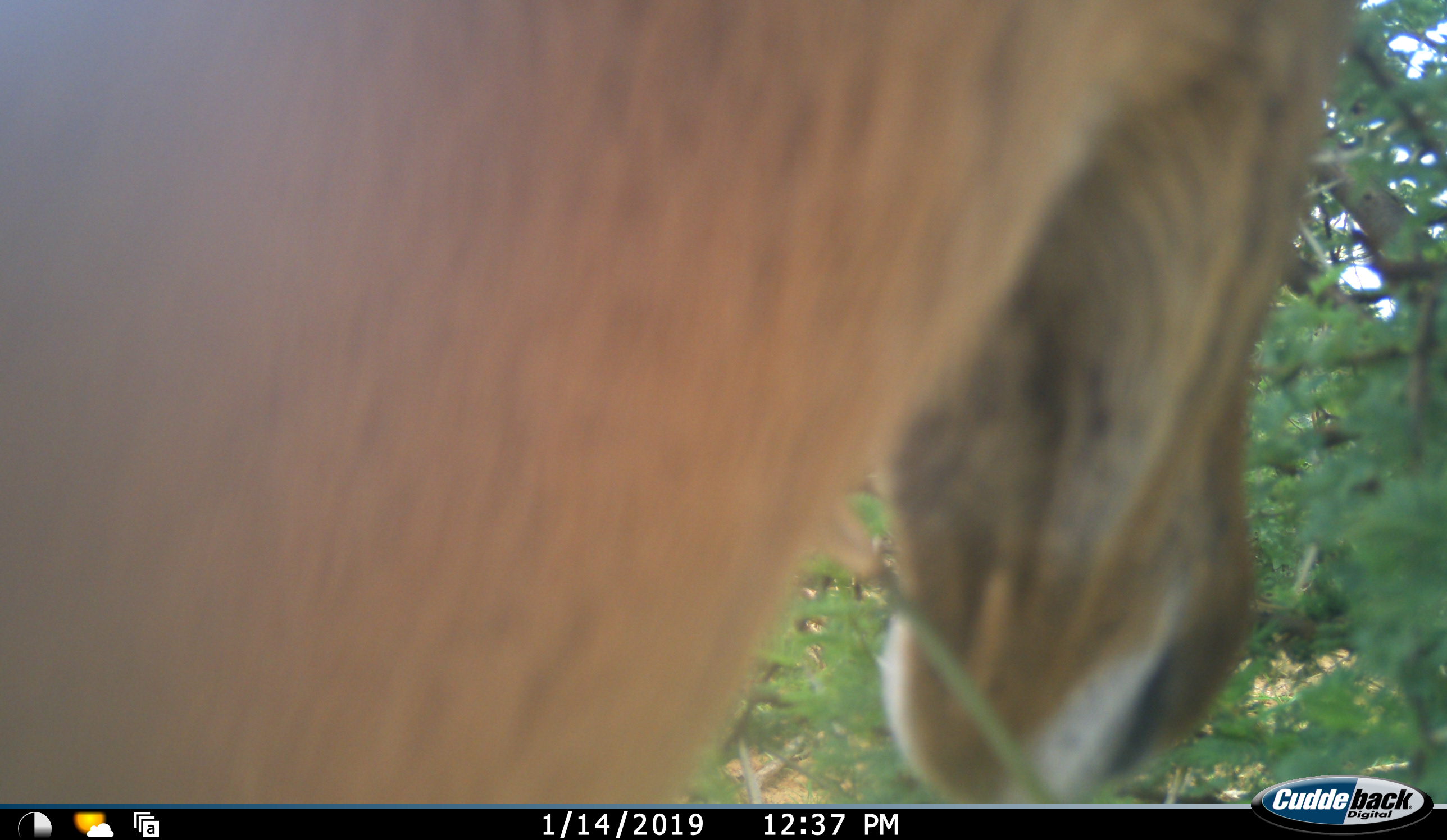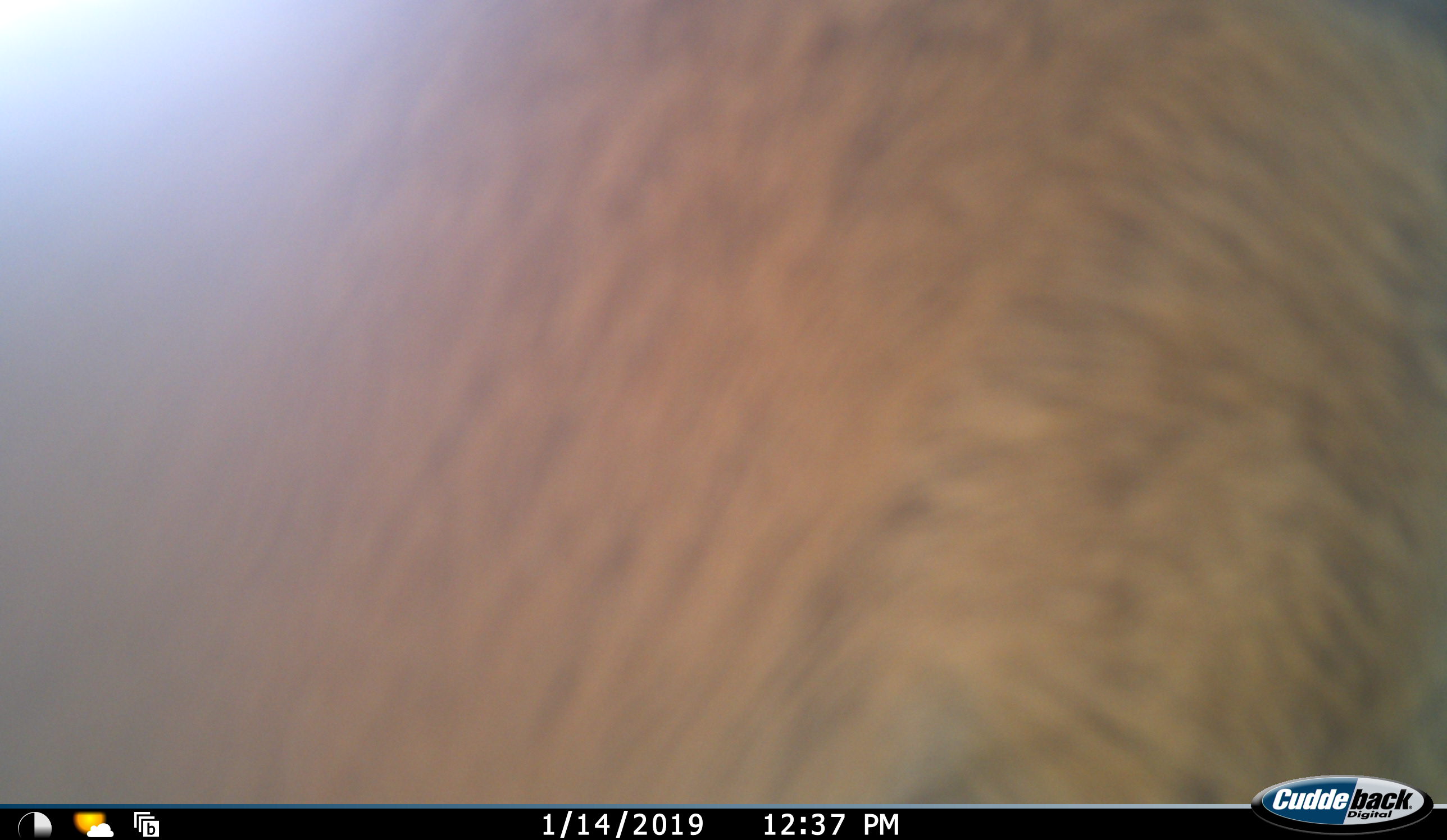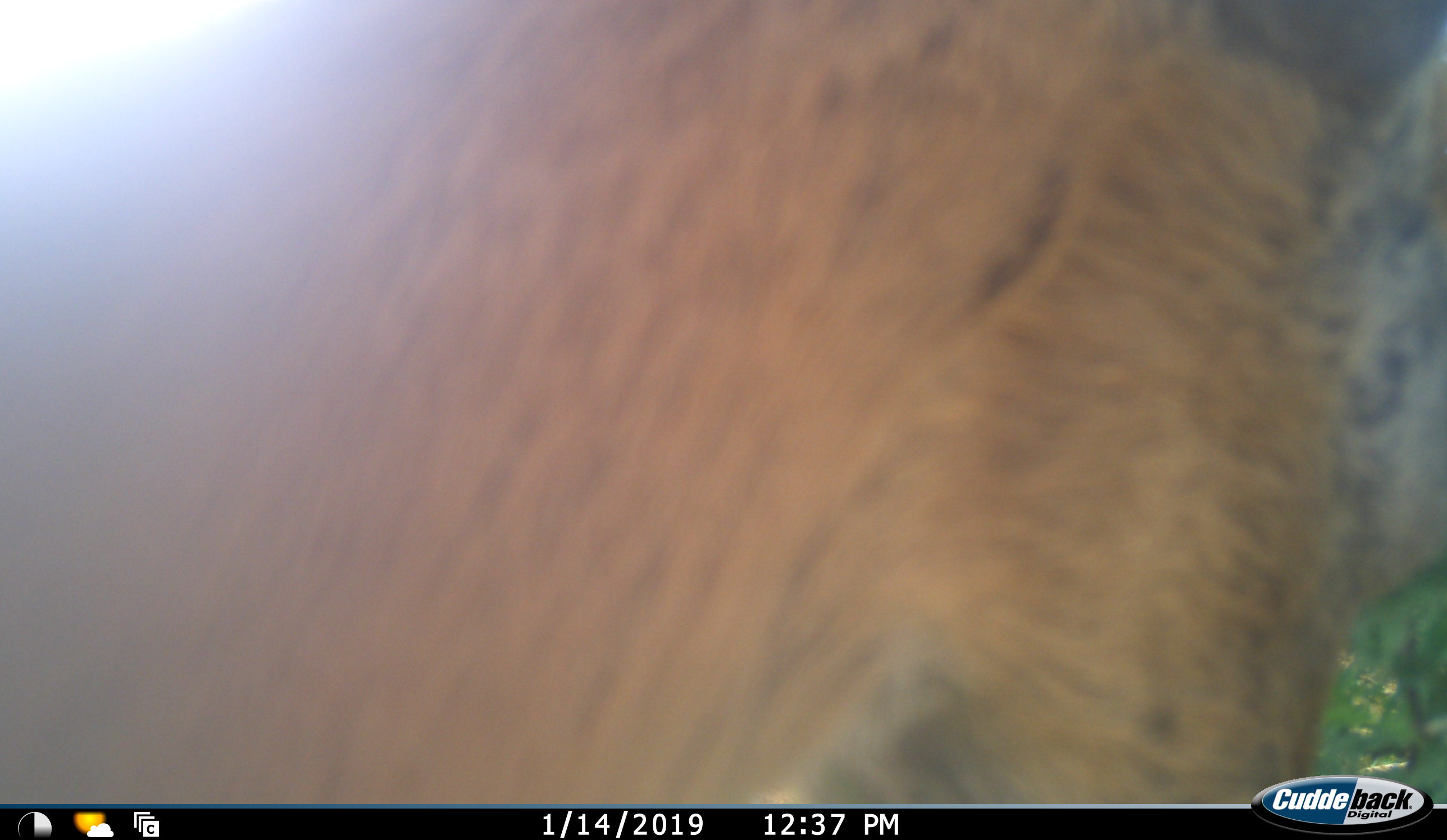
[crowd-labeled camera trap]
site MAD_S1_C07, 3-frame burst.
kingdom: Animalia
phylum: Chordata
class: Mammalia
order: Artiodactyla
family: Bovidae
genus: Aepyceros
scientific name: Aepyceros melampus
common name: impala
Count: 1.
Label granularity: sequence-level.